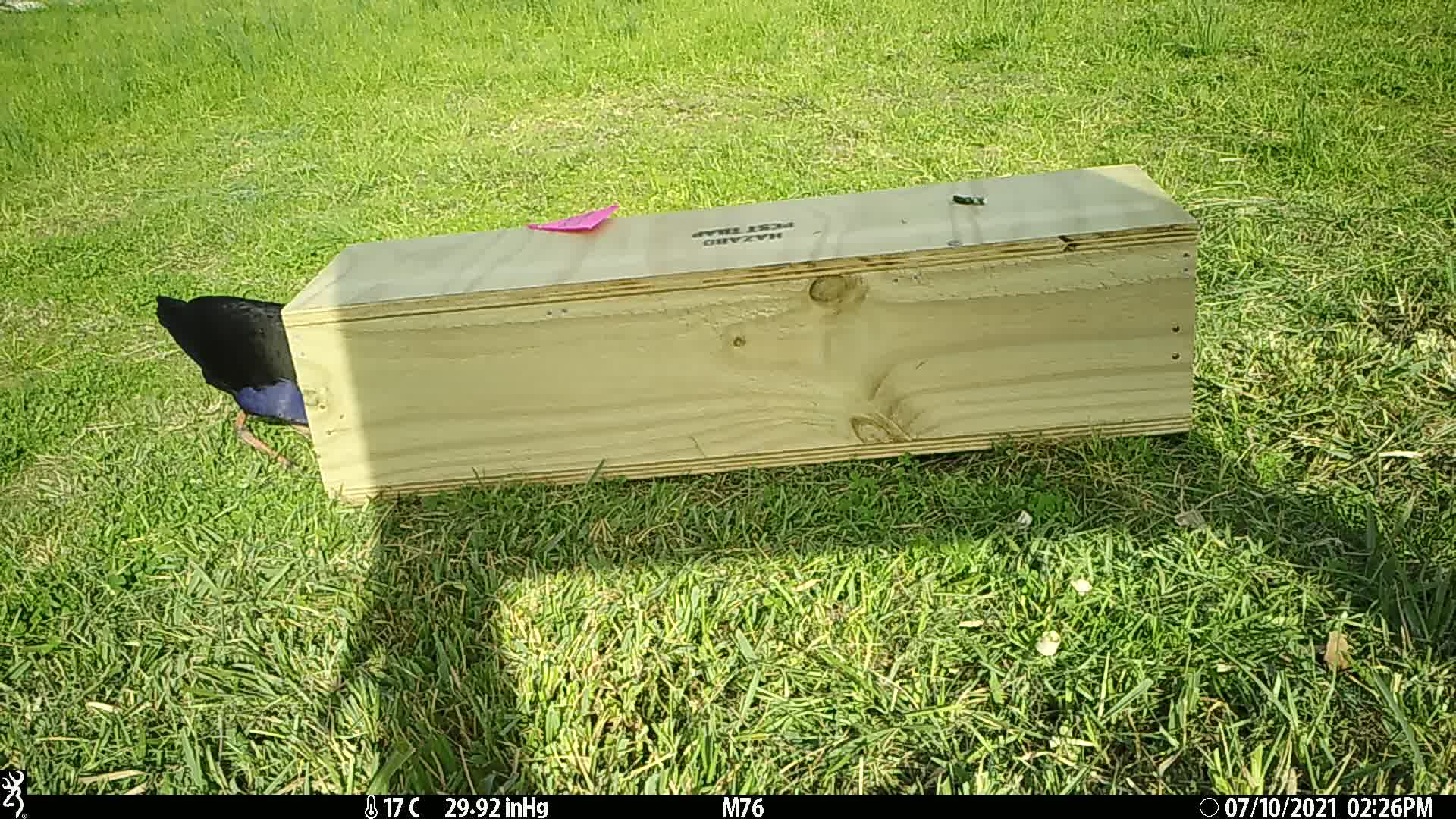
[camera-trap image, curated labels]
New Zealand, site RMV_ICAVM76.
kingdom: Animalia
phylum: Chordata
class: Aves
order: Gruiformes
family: Rallidae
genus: Porphyrio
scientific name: Porphyrio melanotus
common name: australasian swamphen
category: pukeko